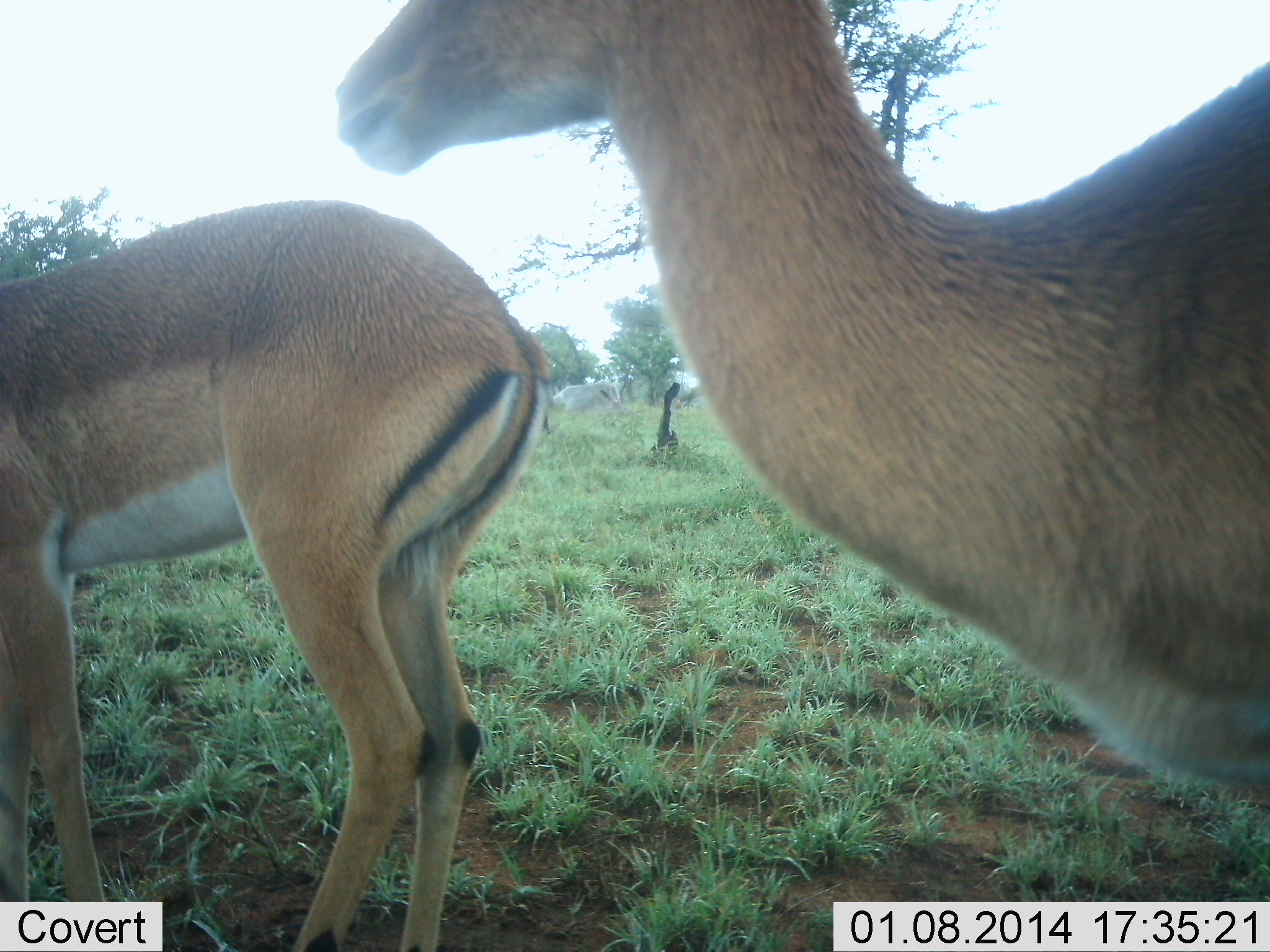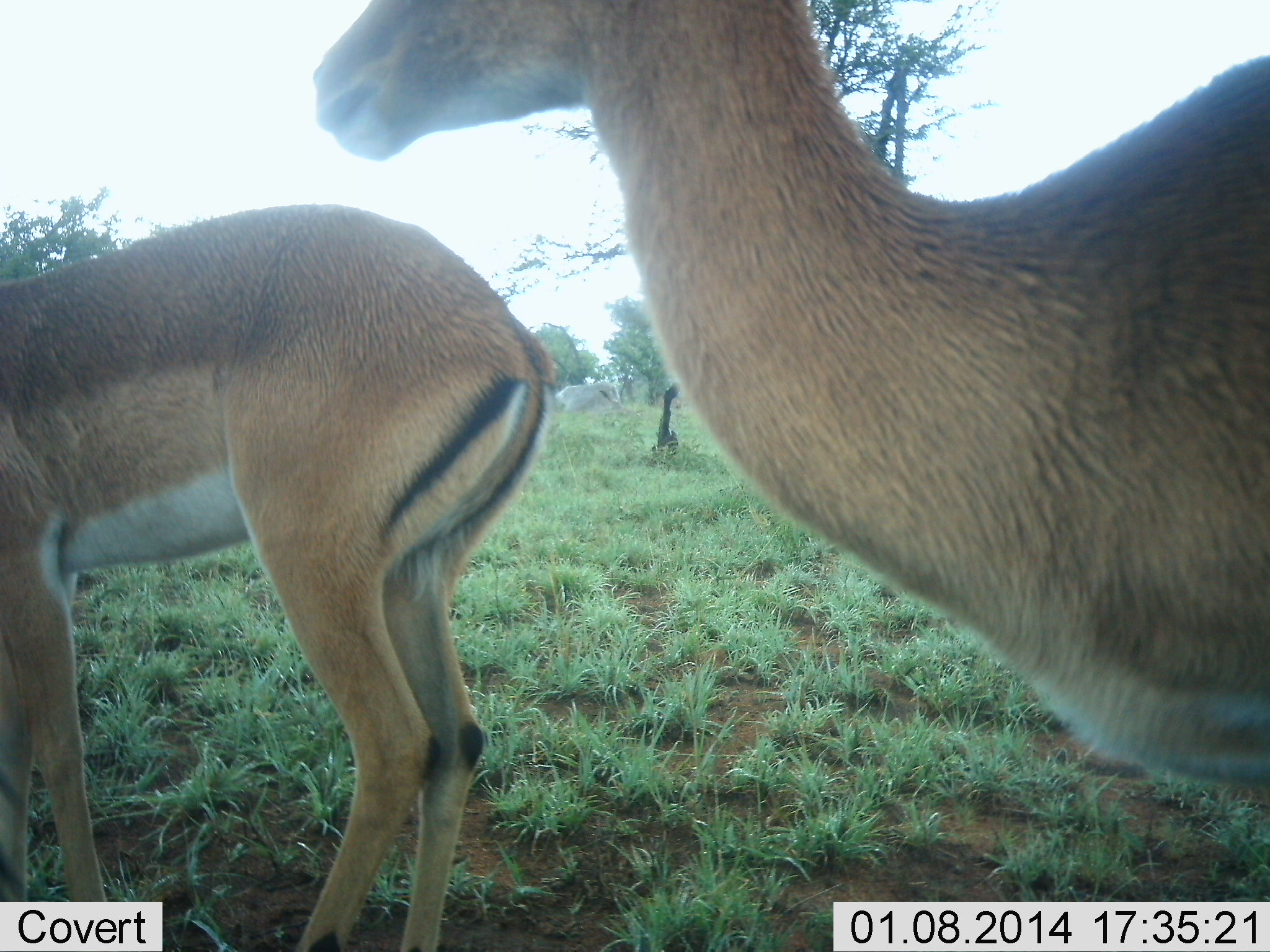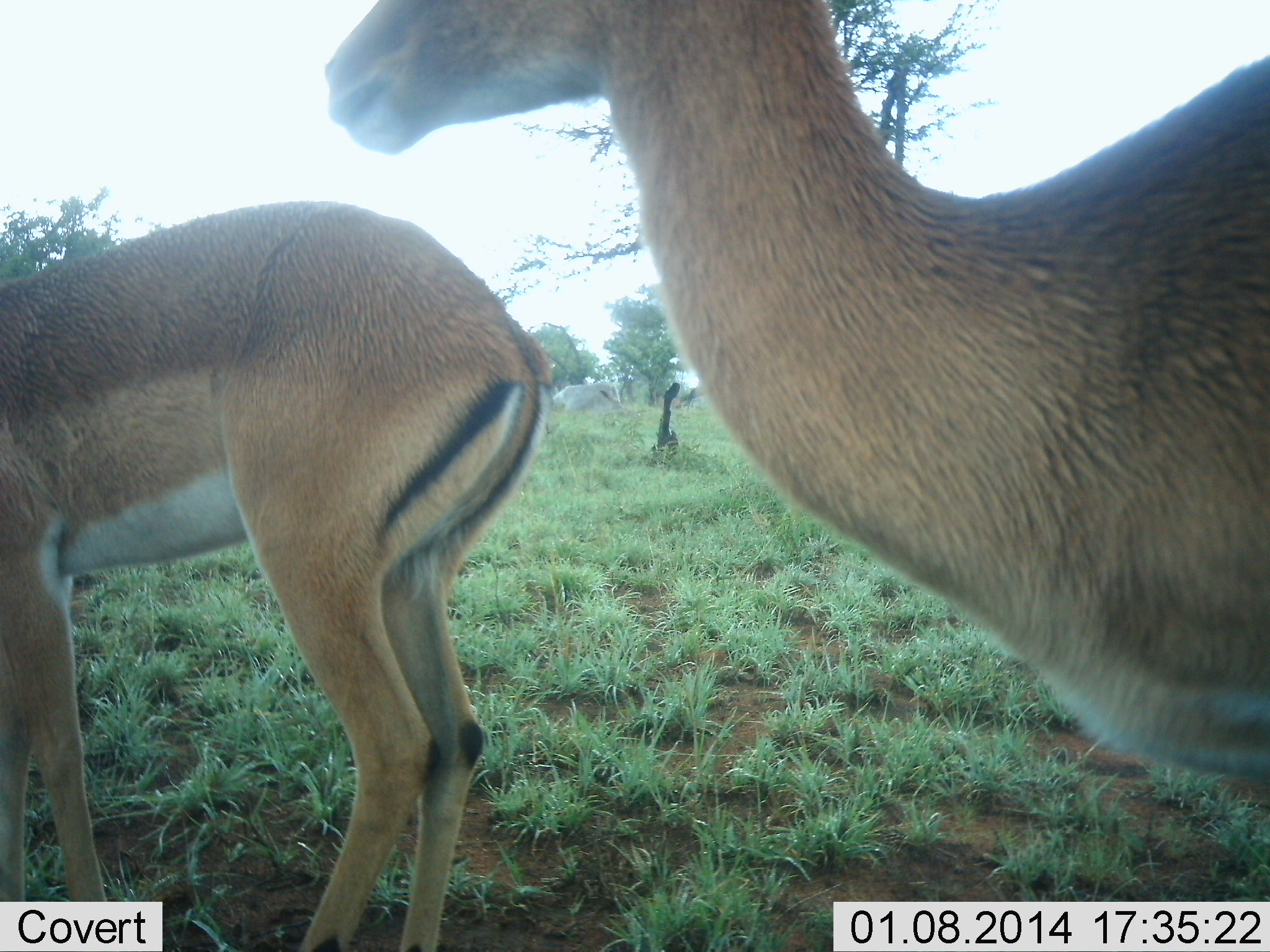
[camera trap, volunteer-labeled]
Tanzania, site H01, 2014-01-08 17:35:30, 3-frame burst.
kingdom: Animalia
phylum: Chordata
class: Mammalia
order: Artiodactyla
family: Bovidae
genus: Aepyceros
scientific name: Aepyceros melampus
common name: impala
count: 2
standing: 90%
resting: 0%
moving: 10%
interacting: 0%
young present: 10%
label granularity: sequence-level